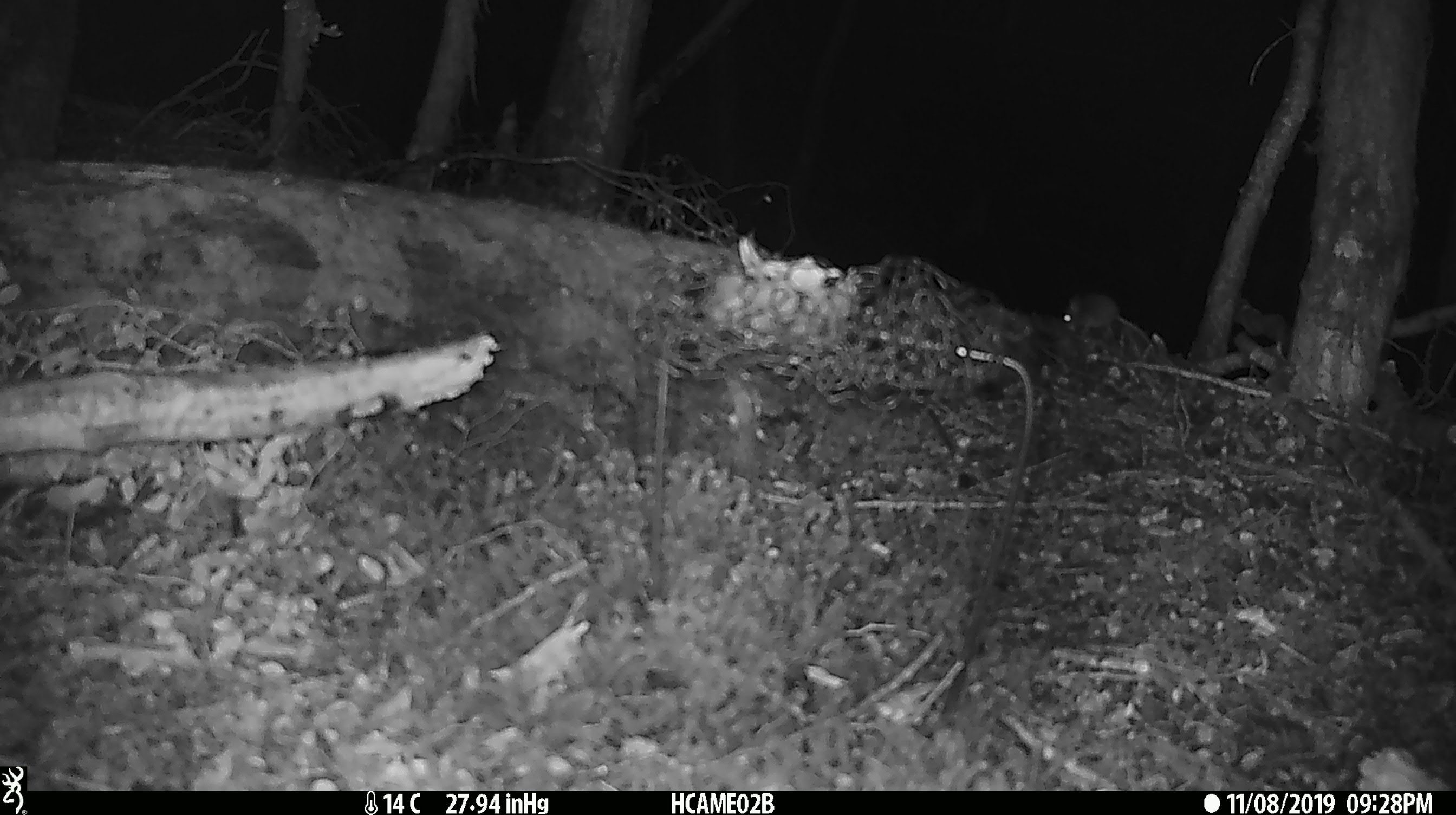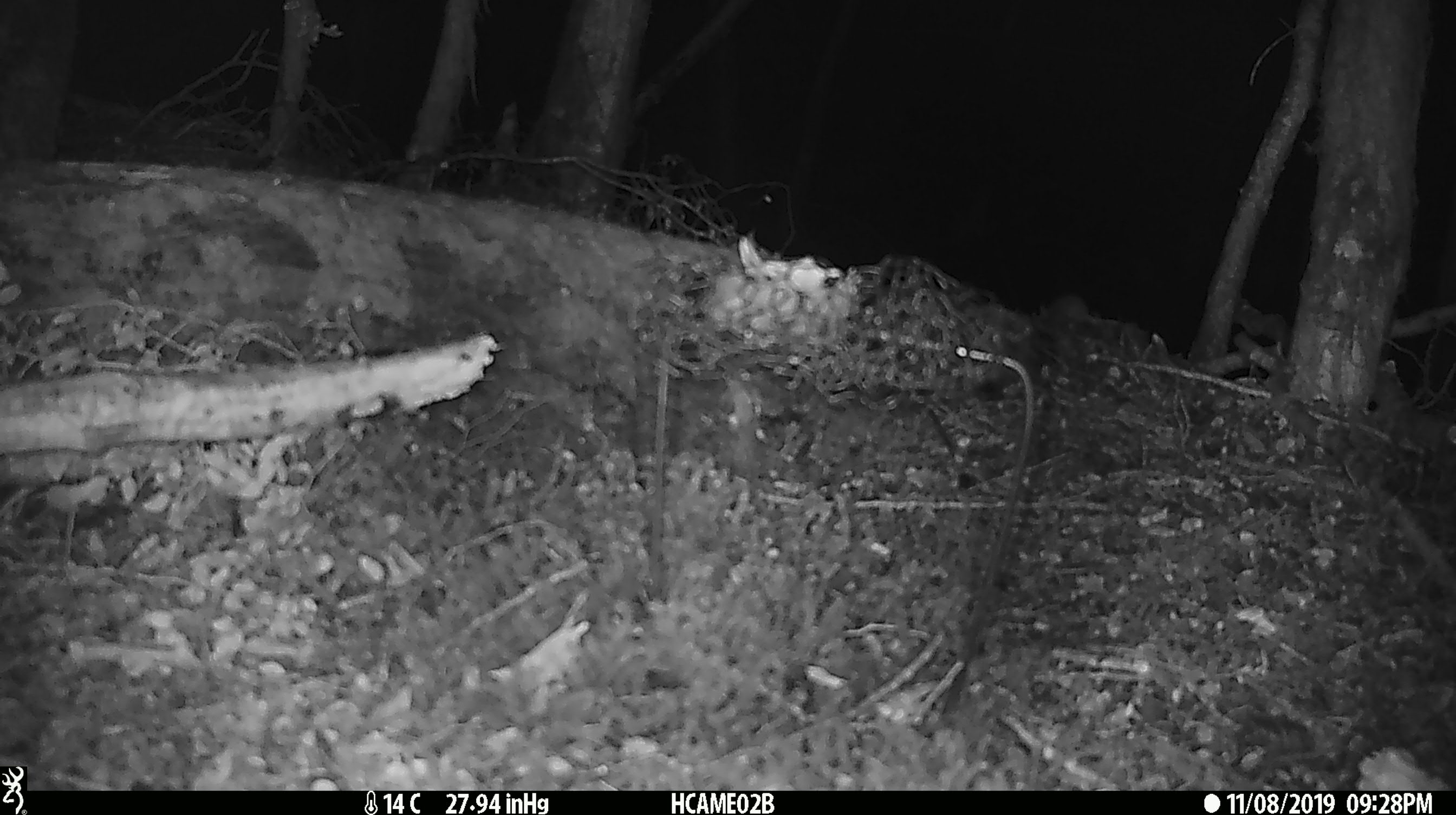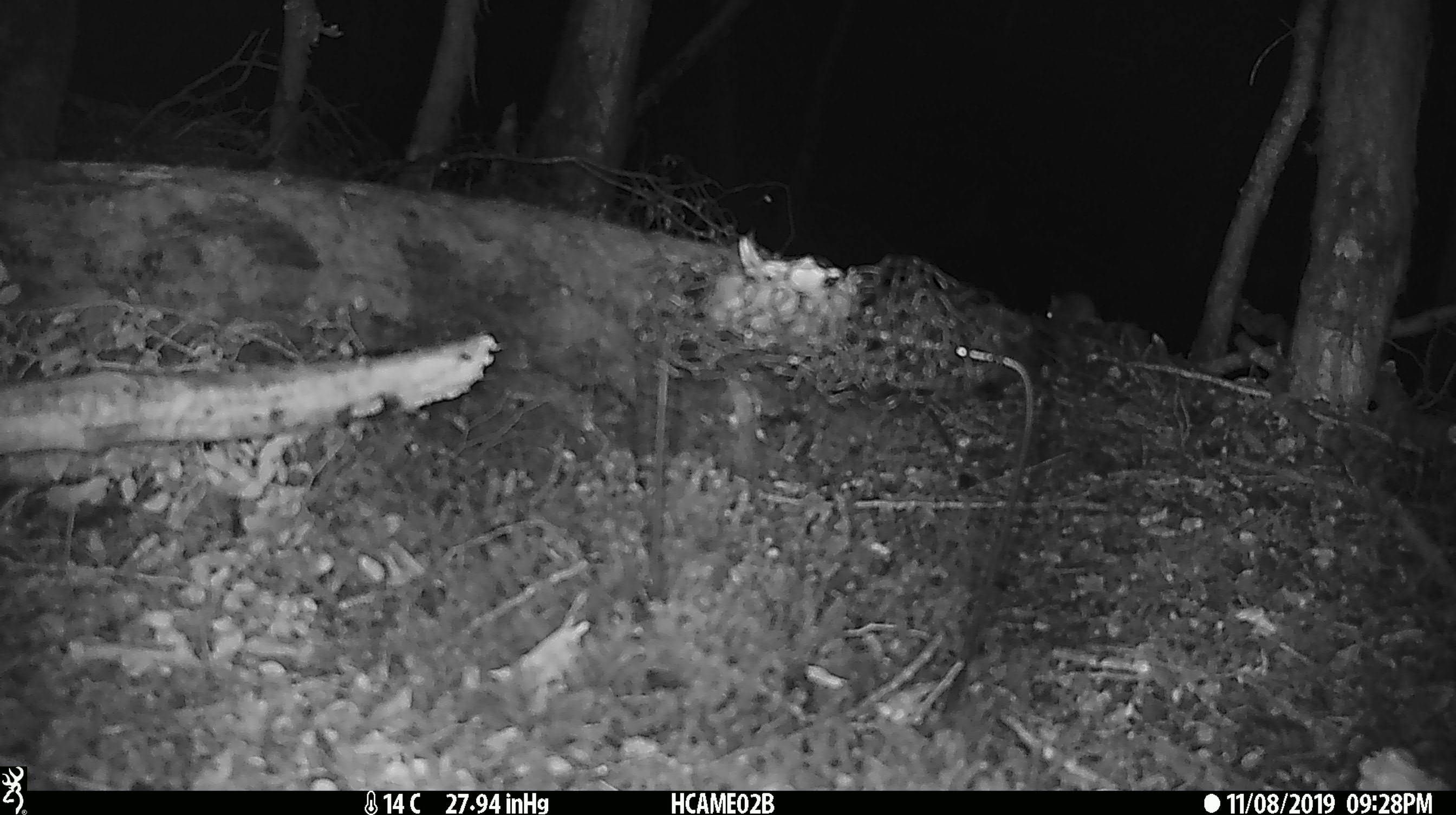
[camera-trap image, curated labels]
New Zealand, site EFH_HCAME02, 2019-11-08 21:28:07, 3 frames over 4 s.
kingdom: Animalia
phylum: Chordata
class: Mammalia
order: Rodentia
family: Muridae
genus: Mus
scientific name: Mus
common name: mouse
Mouse (Mus).